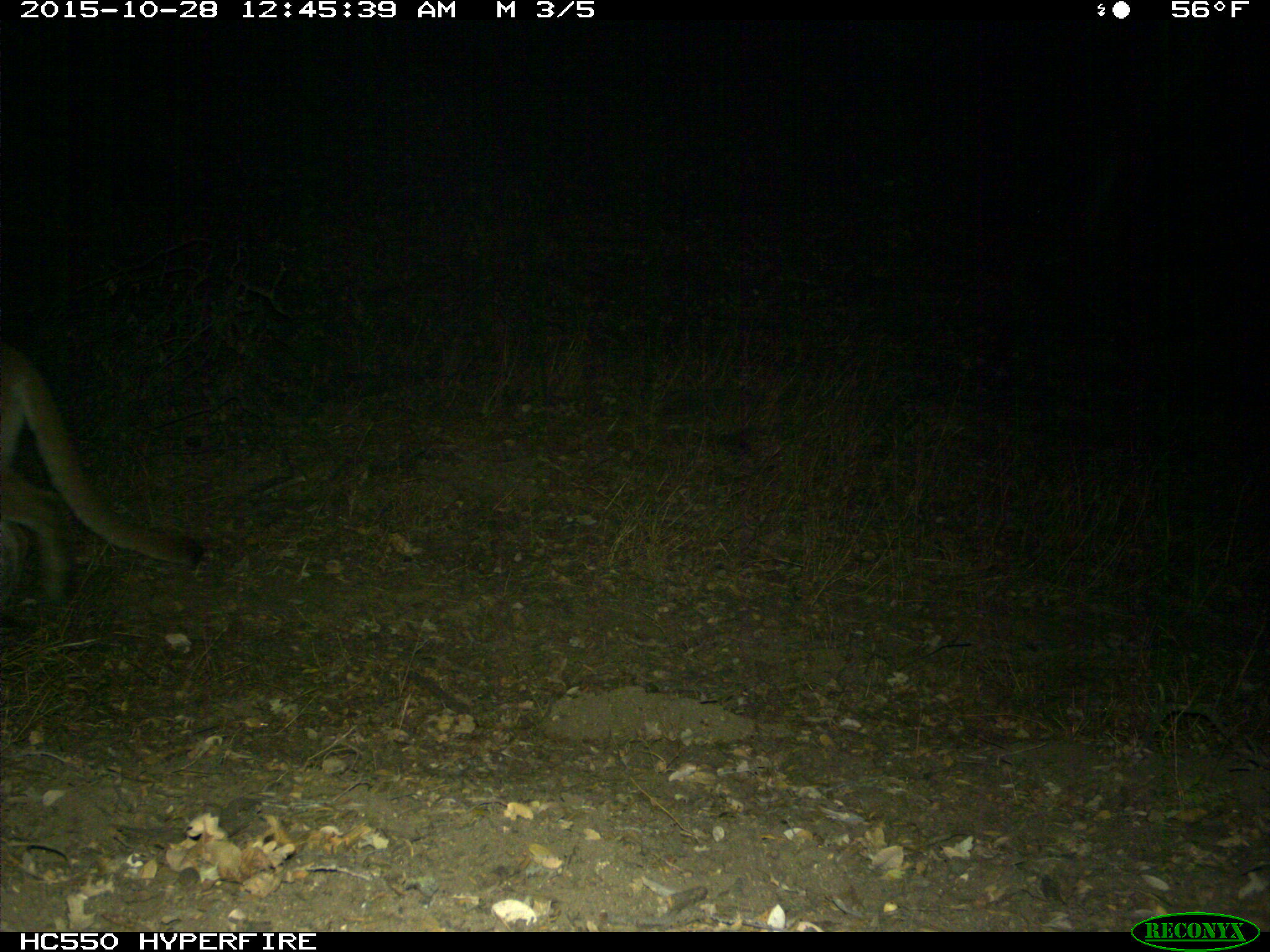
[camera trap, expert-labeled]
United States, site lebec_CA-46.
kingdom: Animalia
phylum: Chordata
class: Mammalia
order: Carnivora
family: Felidae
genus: Puma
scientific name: Puma concolor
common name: mountain lion